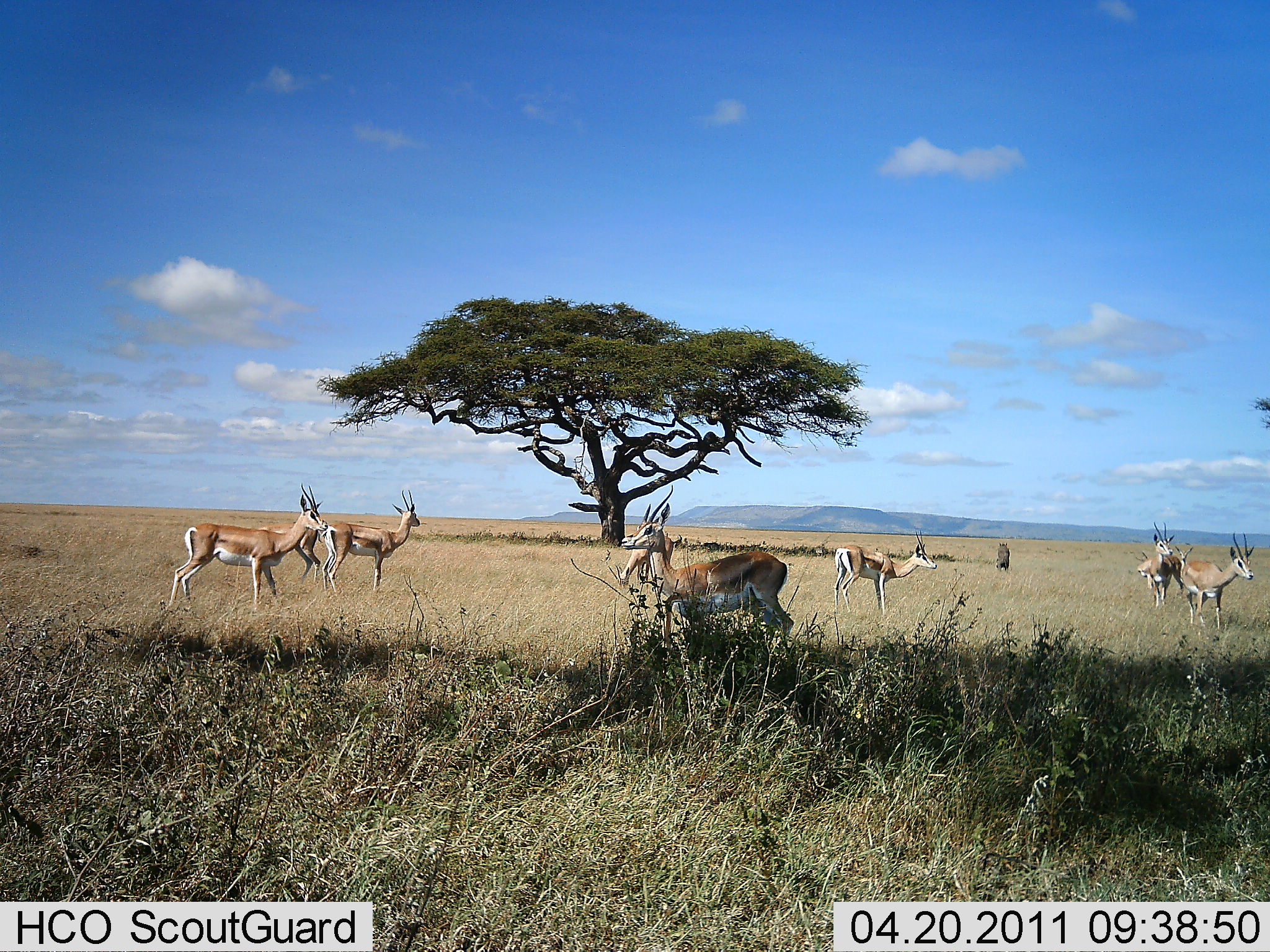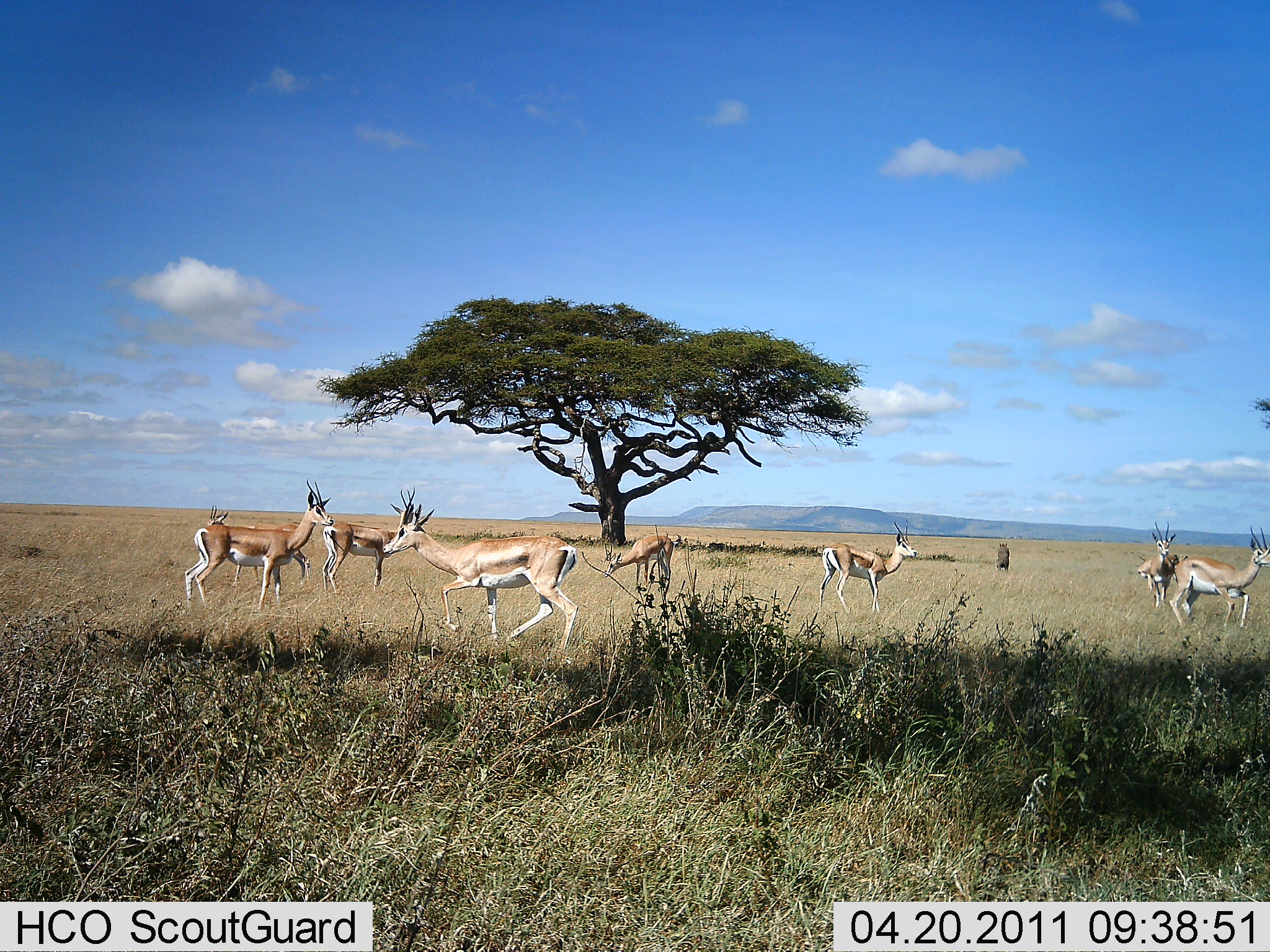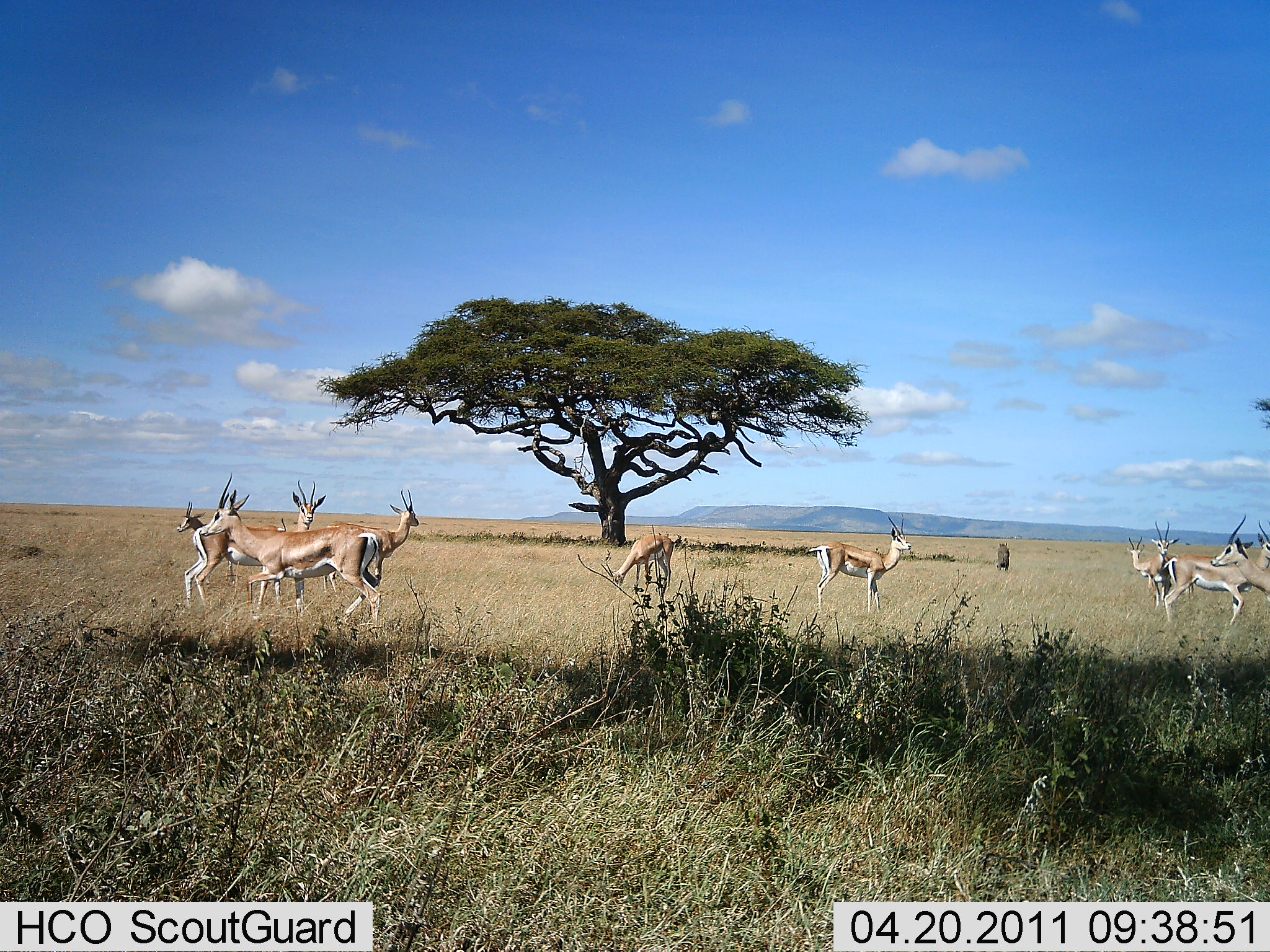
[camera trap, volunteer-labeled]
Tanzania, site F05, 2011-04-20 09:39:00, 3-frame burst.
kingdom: Animalia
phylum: Chordata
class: Mammalia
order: Artiodactyla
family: Bovidae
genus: Nanger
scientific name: Nanger granti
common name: grant's gazelle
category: gazellegrants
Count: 10.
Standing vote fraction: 75%.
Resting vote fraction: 0%.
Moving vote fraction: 75%.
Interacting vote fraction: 0%.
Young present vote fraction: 0%.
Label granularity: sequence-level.